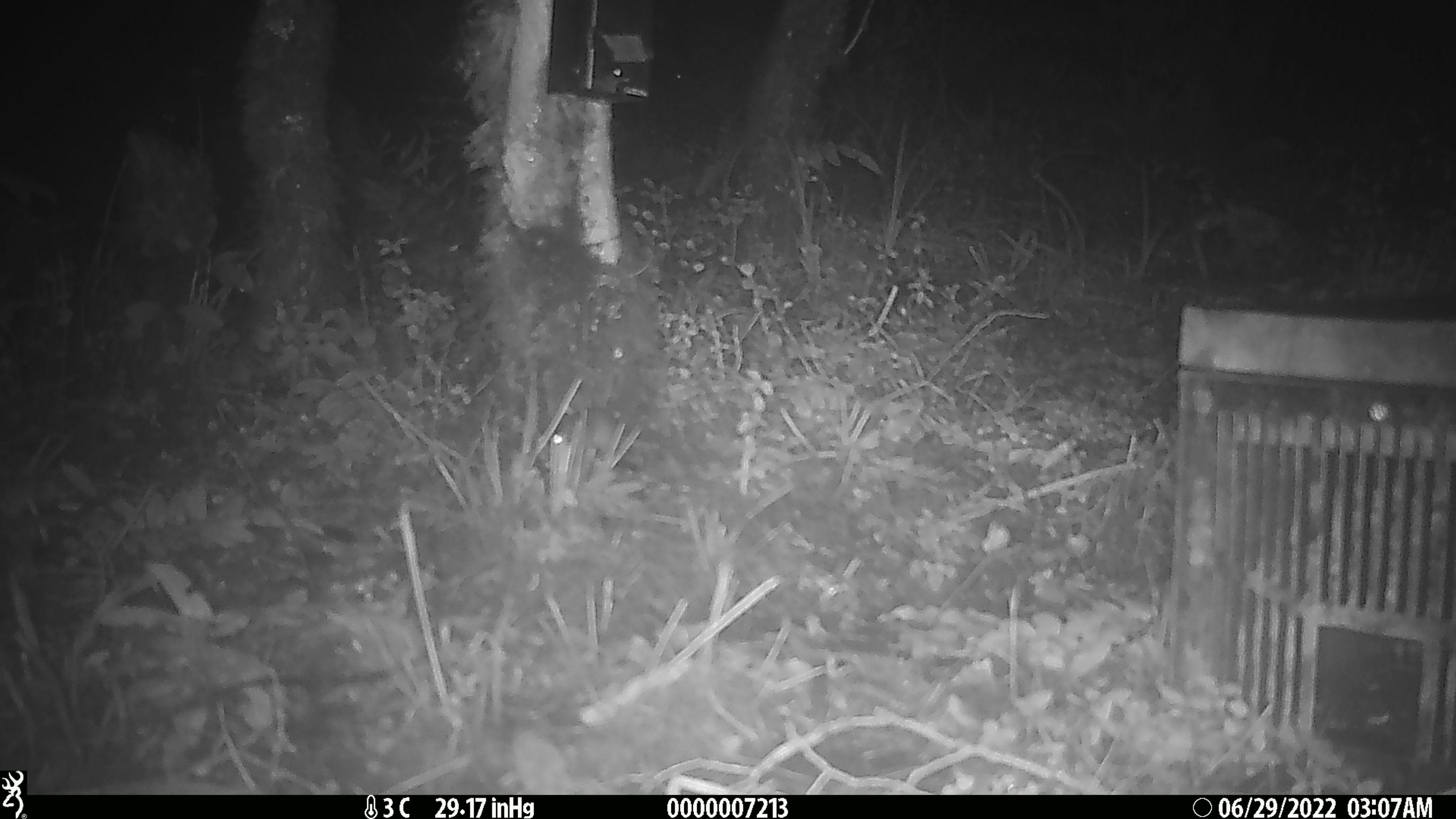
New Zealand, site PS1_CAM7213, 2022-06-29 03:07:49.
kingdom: Animalia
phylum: Chordata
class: Mammalia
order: Rodentia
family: Muridae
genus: Mus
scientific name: Mus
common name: mouse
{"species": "mouse (Mus)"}